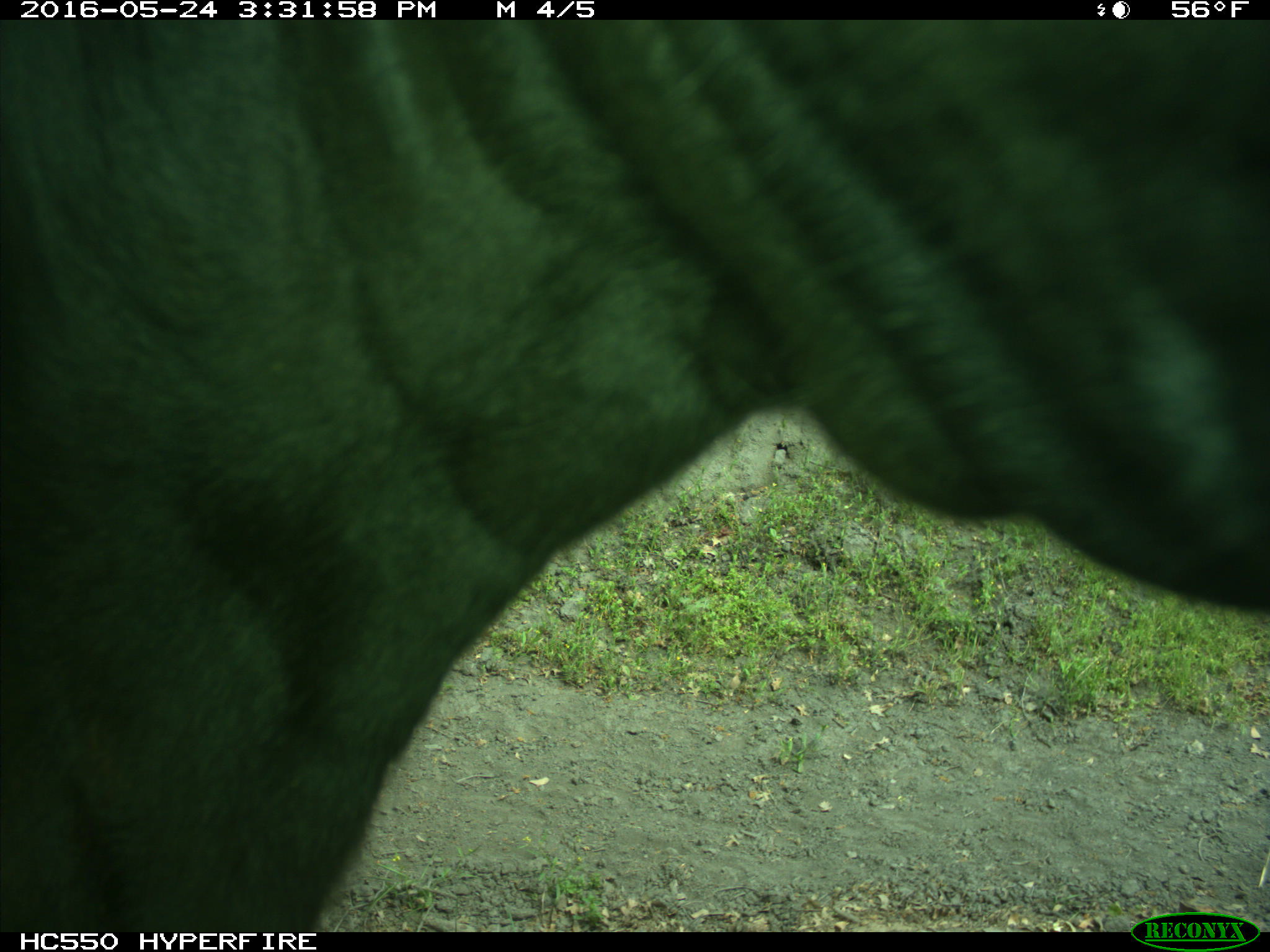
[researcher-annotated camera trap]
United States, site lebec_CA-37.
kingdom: Animalia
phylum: Chordata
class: Mammalia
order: Artiodactyla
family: Bovidae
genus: Bos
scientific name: Bos taurus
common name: domestic cow